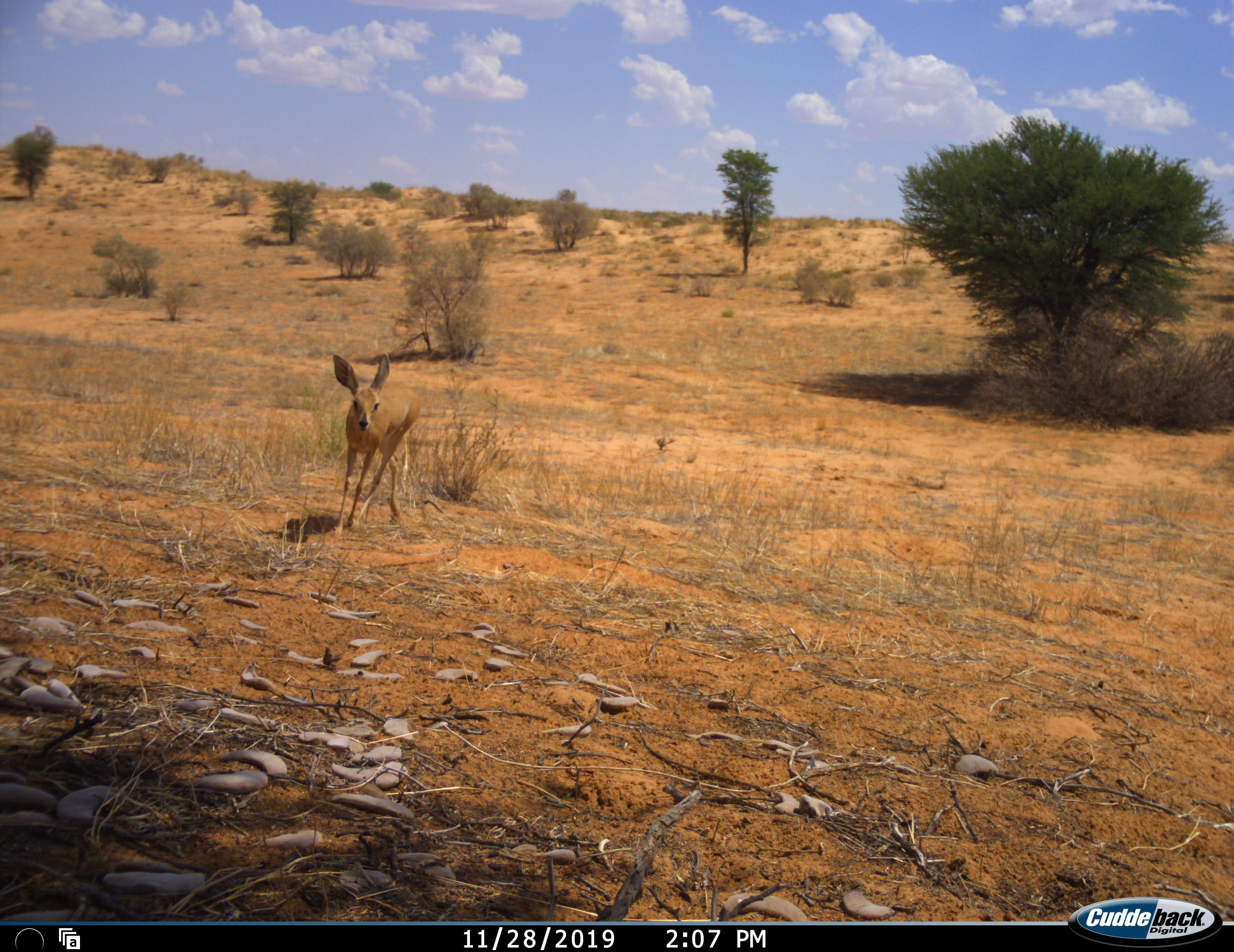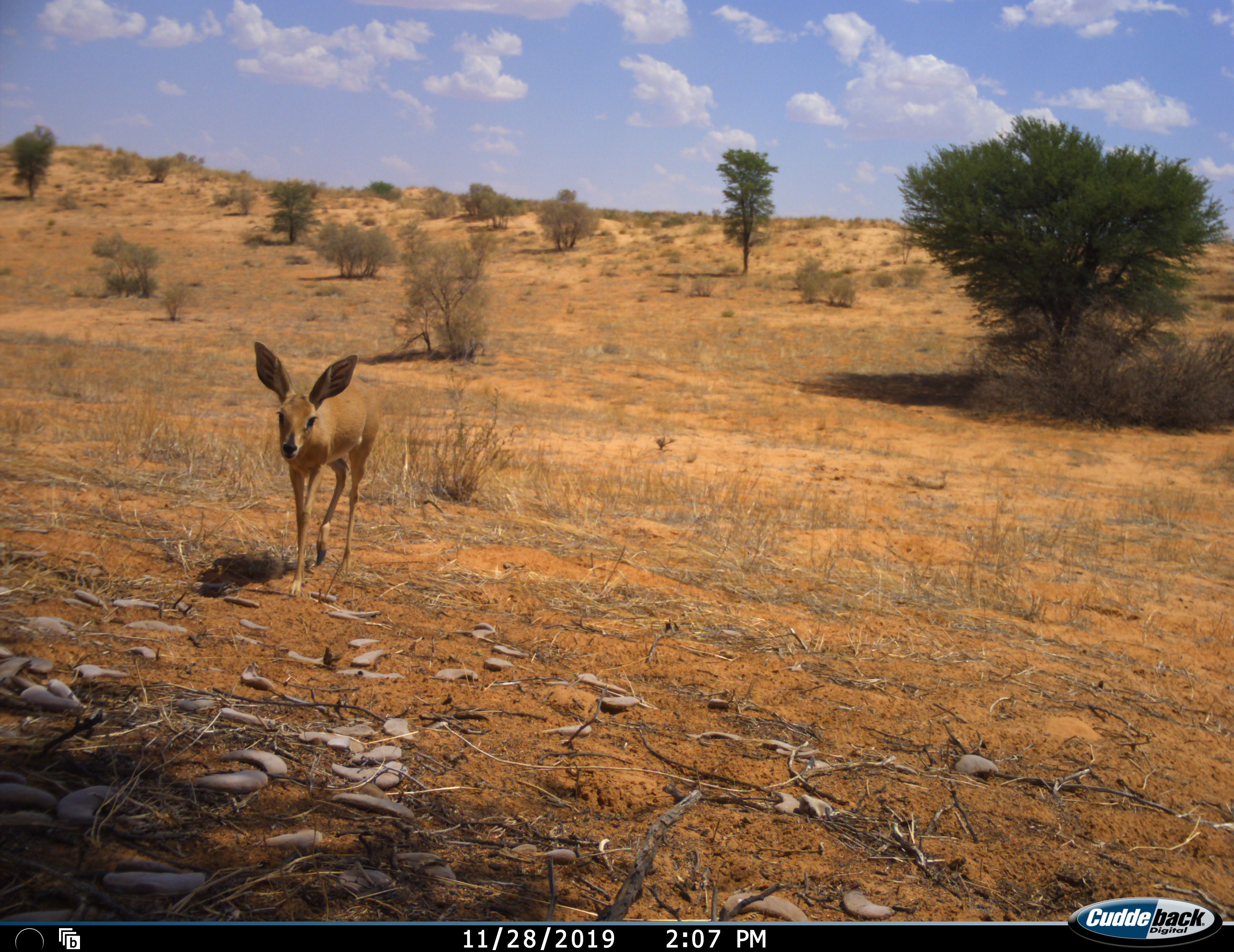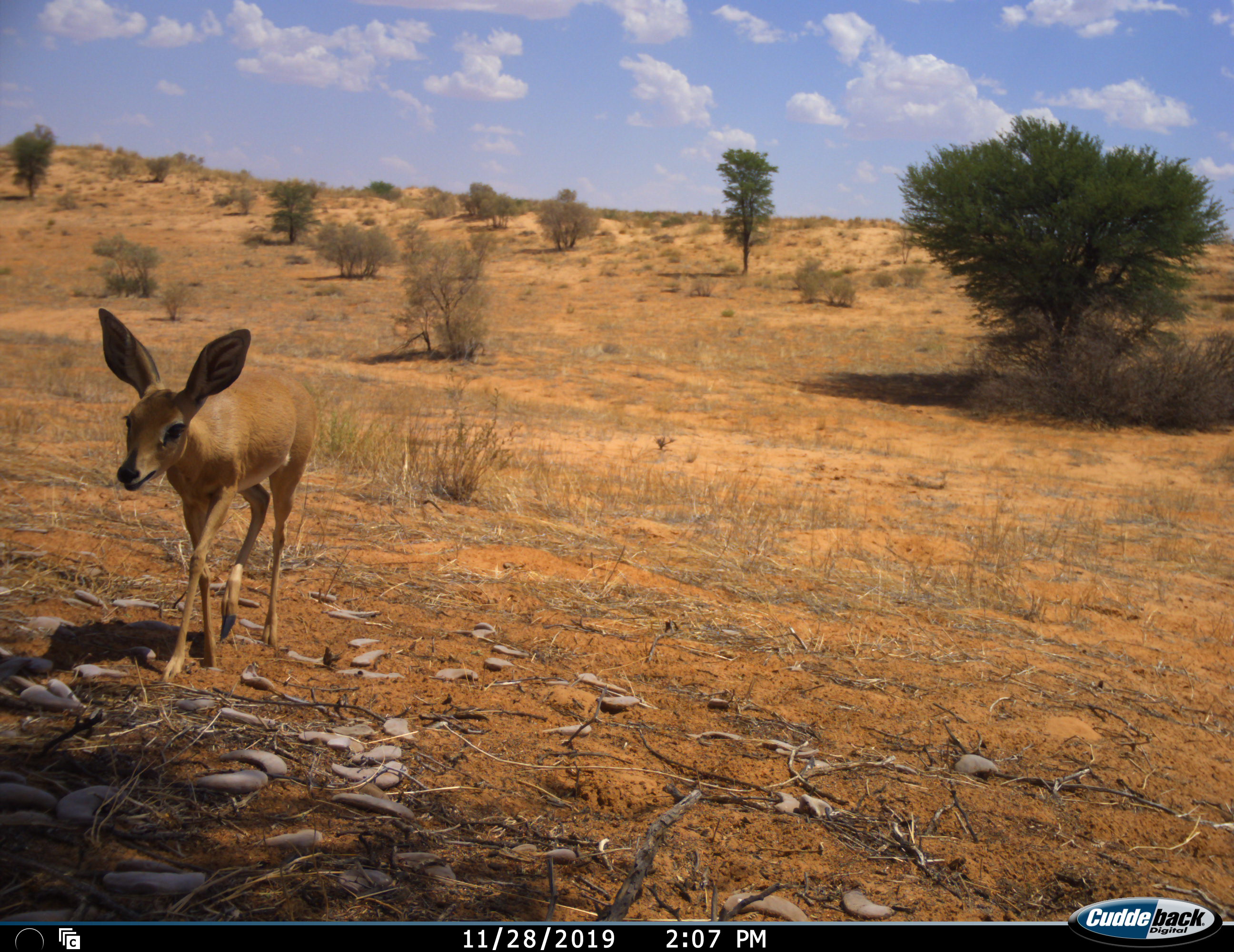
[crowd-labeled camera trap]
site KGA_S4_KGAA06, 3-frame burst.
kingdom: Animalia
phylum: Chordata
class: Mammalia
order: Artiodactyla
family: Bovidae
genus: Raphicerus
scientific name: Raphicerus campestris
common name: steenbok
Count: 1.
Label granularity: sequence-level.